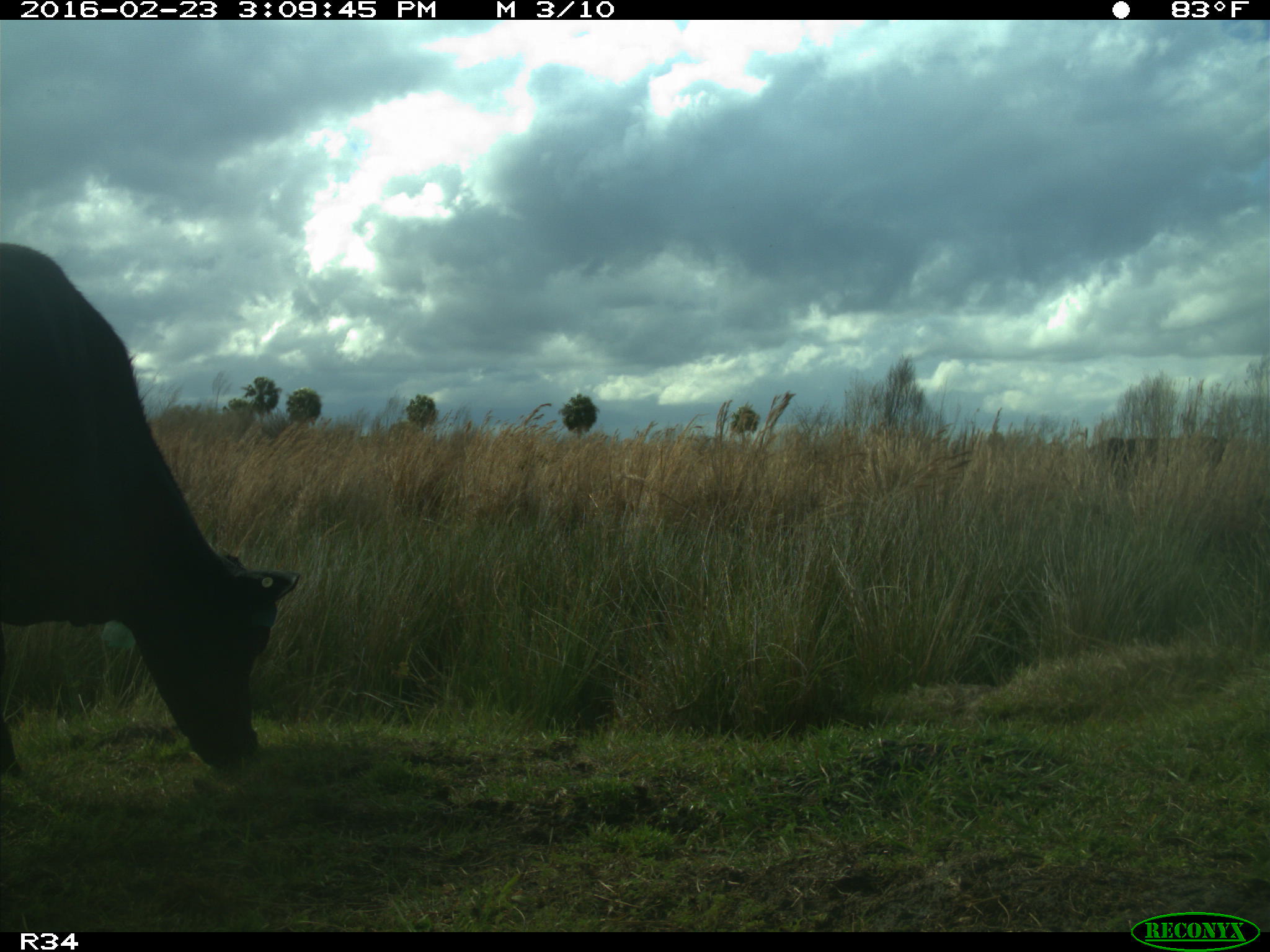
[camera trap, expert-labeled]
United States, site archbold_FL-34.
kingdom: Animalia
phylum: Chordata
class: Mammalia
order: Artiodactyla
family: Bovidae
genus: Bos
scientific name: Bos taurus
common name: domestic cow